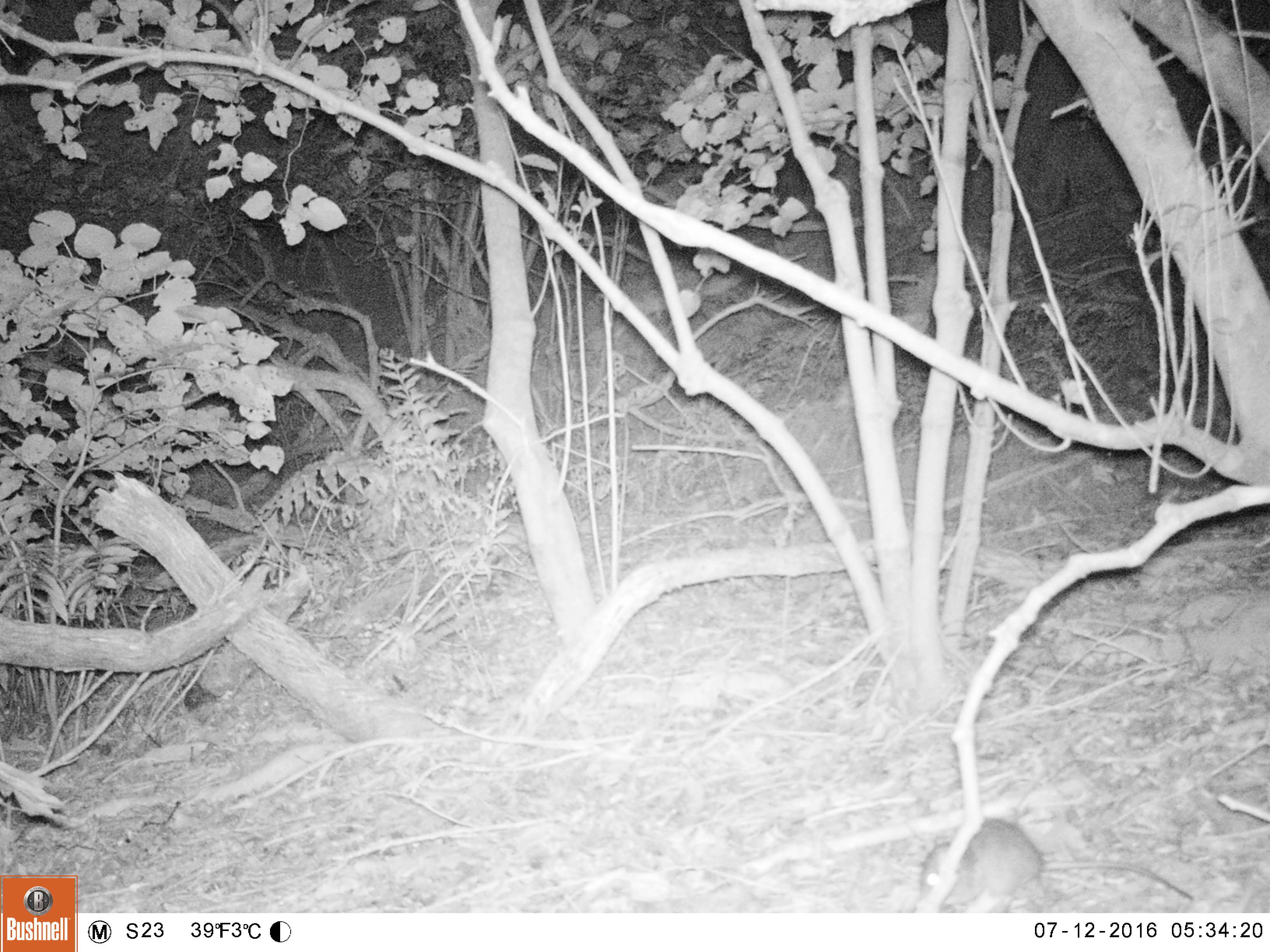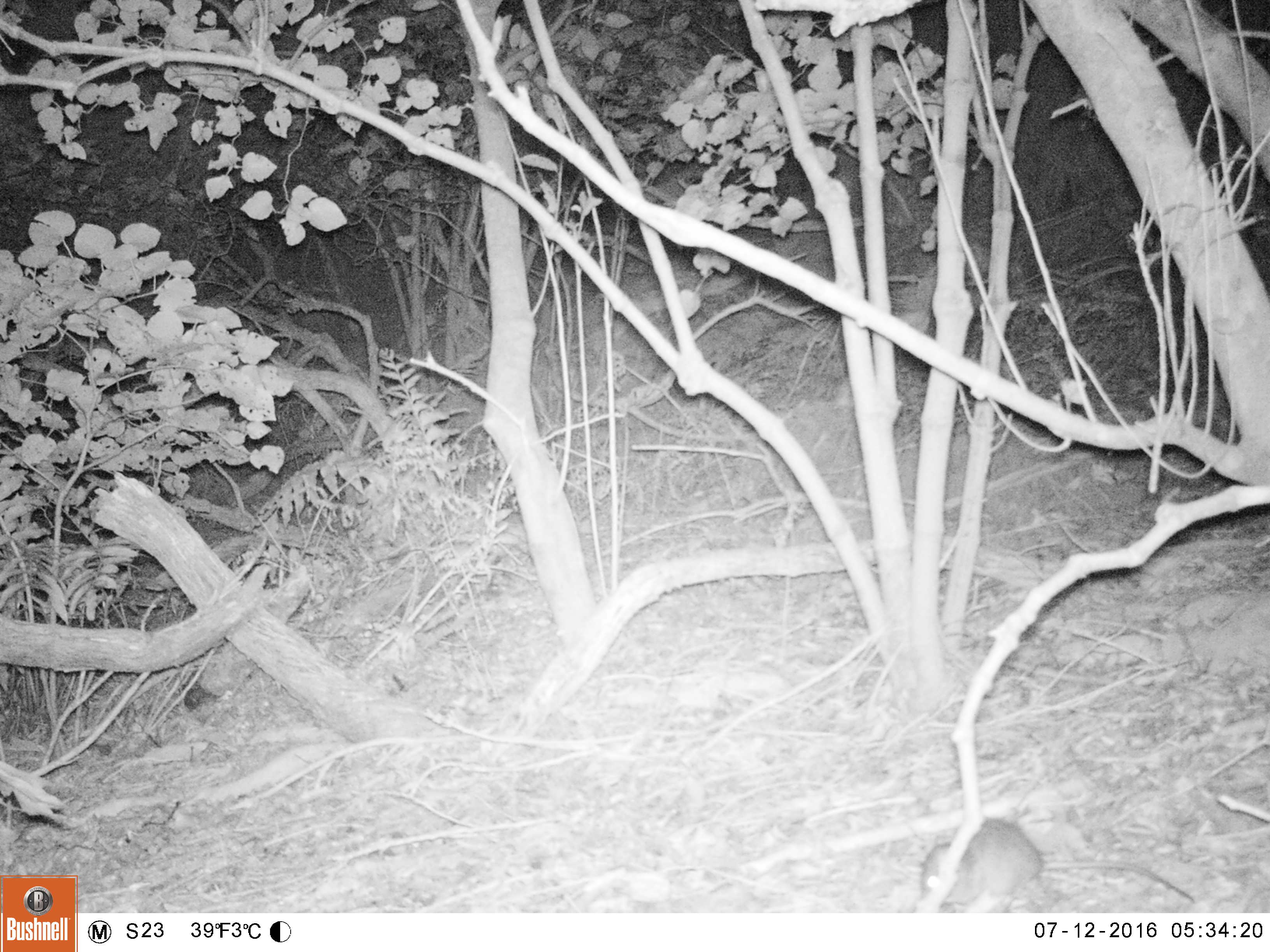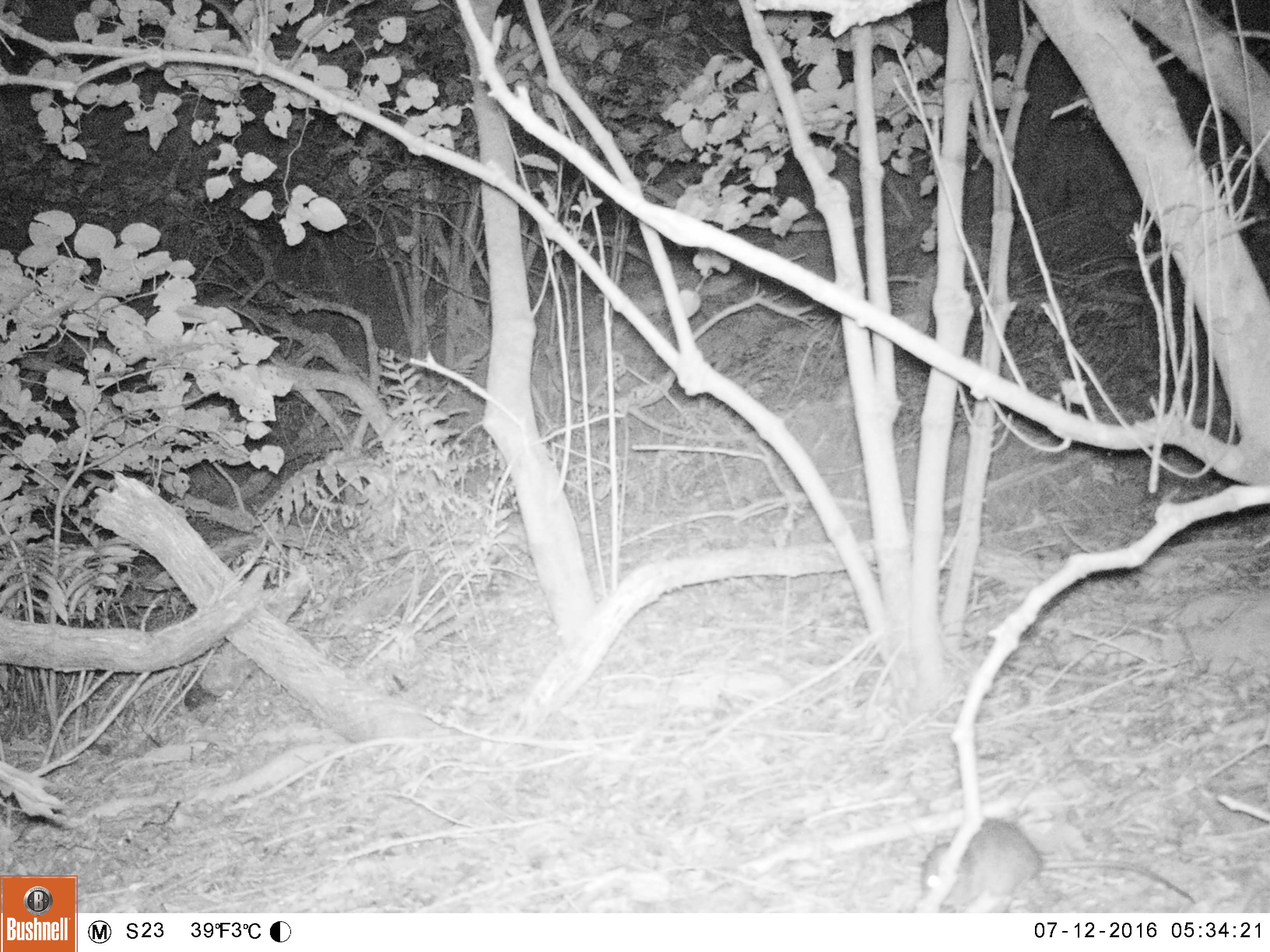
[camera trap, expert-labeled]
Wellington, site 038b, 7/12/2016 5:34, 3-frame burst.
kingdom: Animalia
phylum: Chordata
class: Mammalia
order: Rodentia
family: Muridae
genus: Rattus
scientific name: Rattus rattus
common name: ship rat